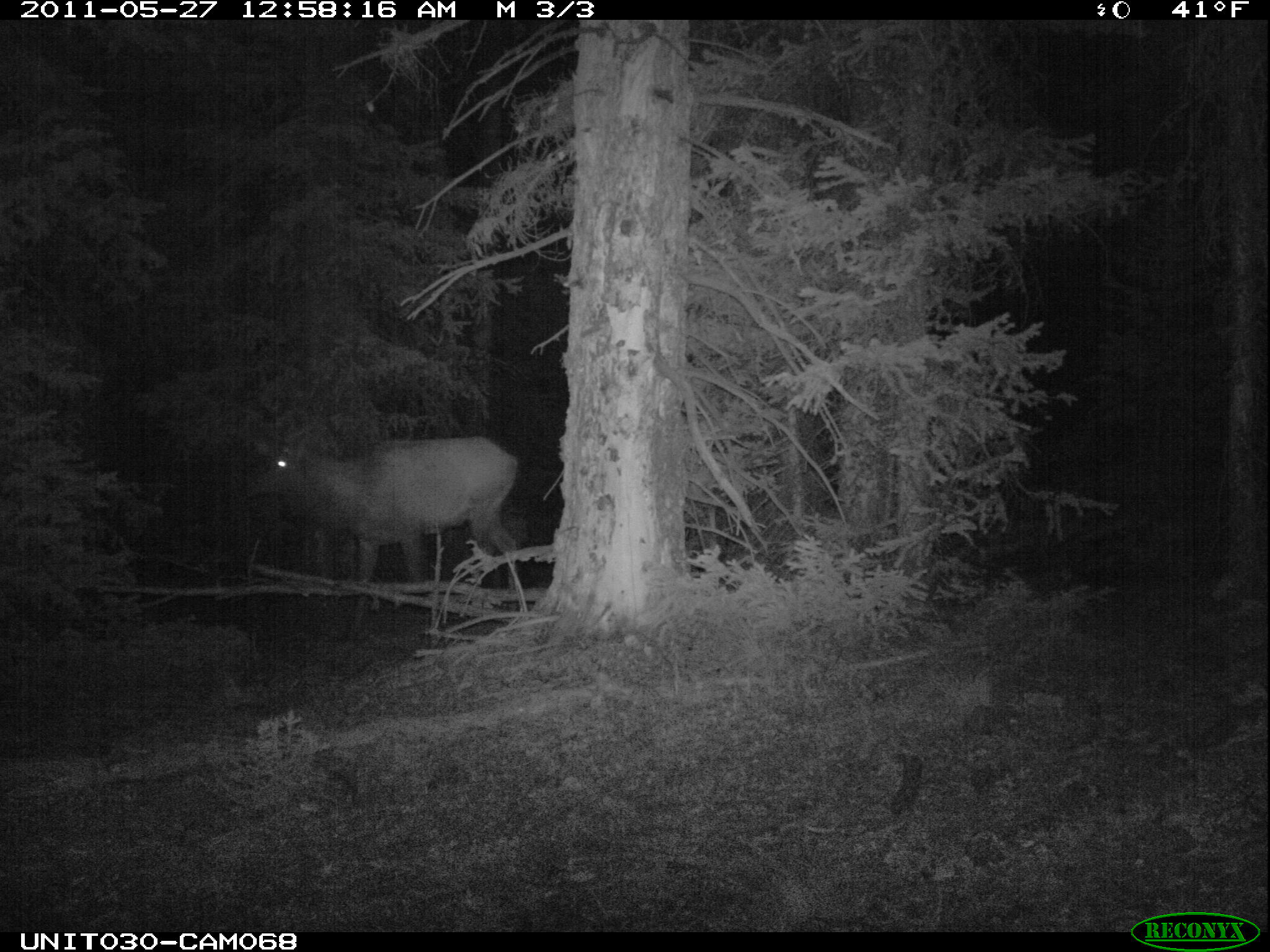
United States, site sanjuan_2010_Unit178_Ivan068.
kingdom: Animalia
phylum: Chordata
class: Mammalia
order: Artiodactyla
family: Cervidae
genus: Cervus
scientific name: Cervus elaphus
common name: red deer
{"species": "Cervus elaphus (red deer)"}